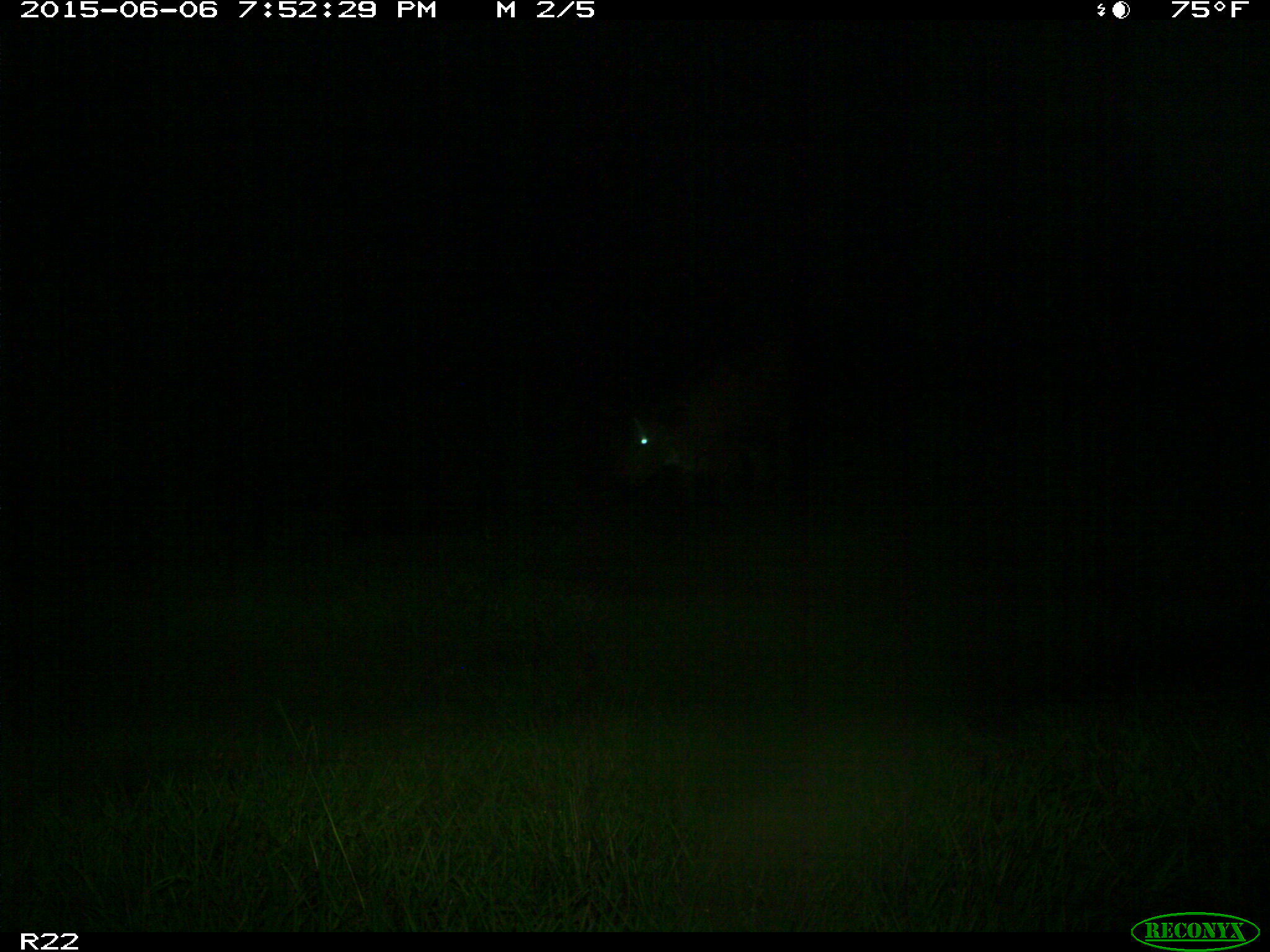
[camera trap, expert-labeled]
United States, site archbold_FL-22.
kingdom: Animalia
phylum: Chordata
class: Mammalia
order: Artiodactyla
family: Bovidae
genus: Bos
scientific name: Bos taurus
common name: domestic cow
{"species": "Bos taurus (domestic cow)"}